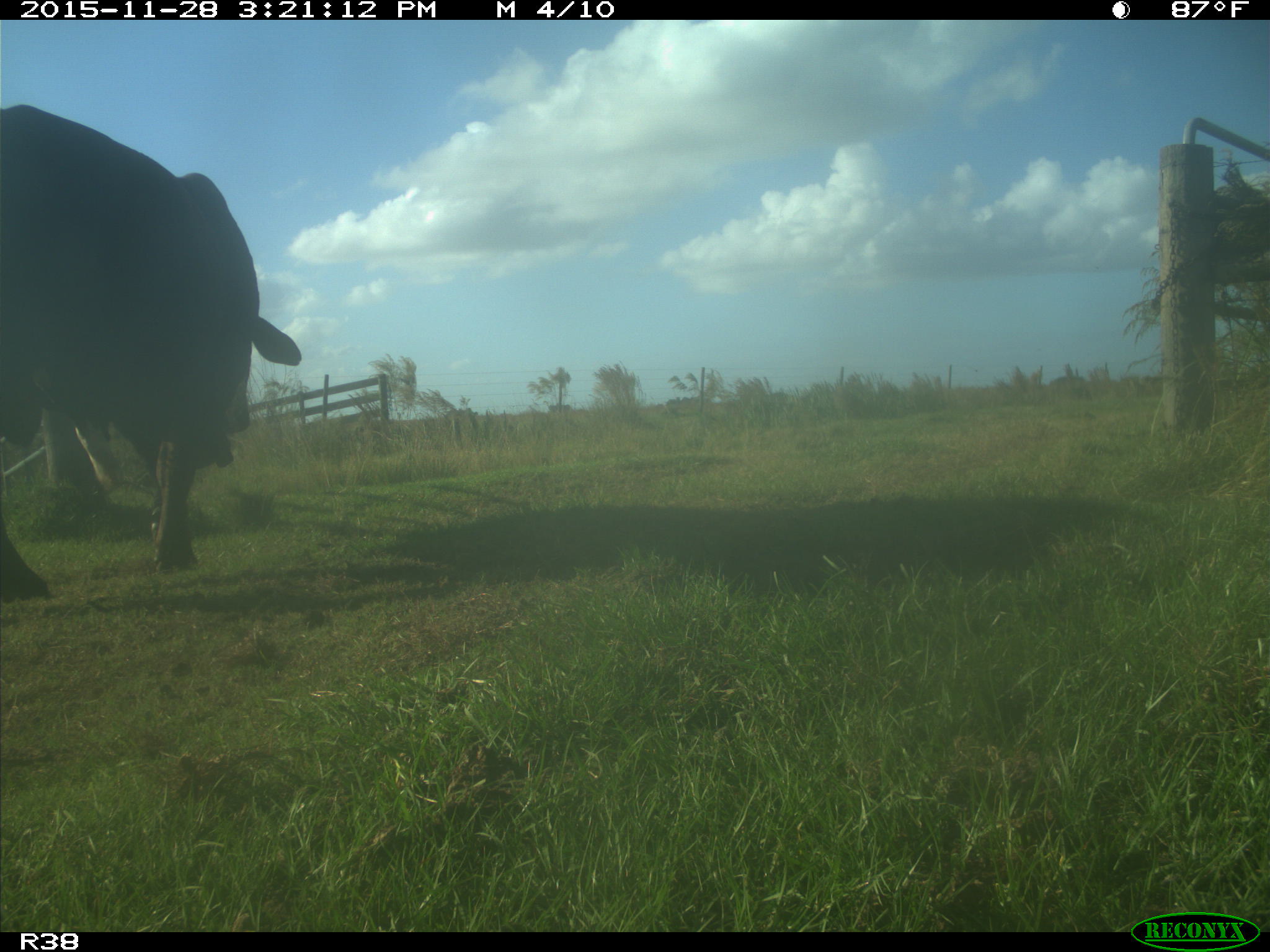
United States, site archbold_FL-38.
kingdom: Animalia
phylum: Chordata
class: Mammalia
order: Artiodactyla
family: Bovidae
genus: Bos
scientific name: Bos taurus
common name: domestic cow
Bos taurus (domestic cow).